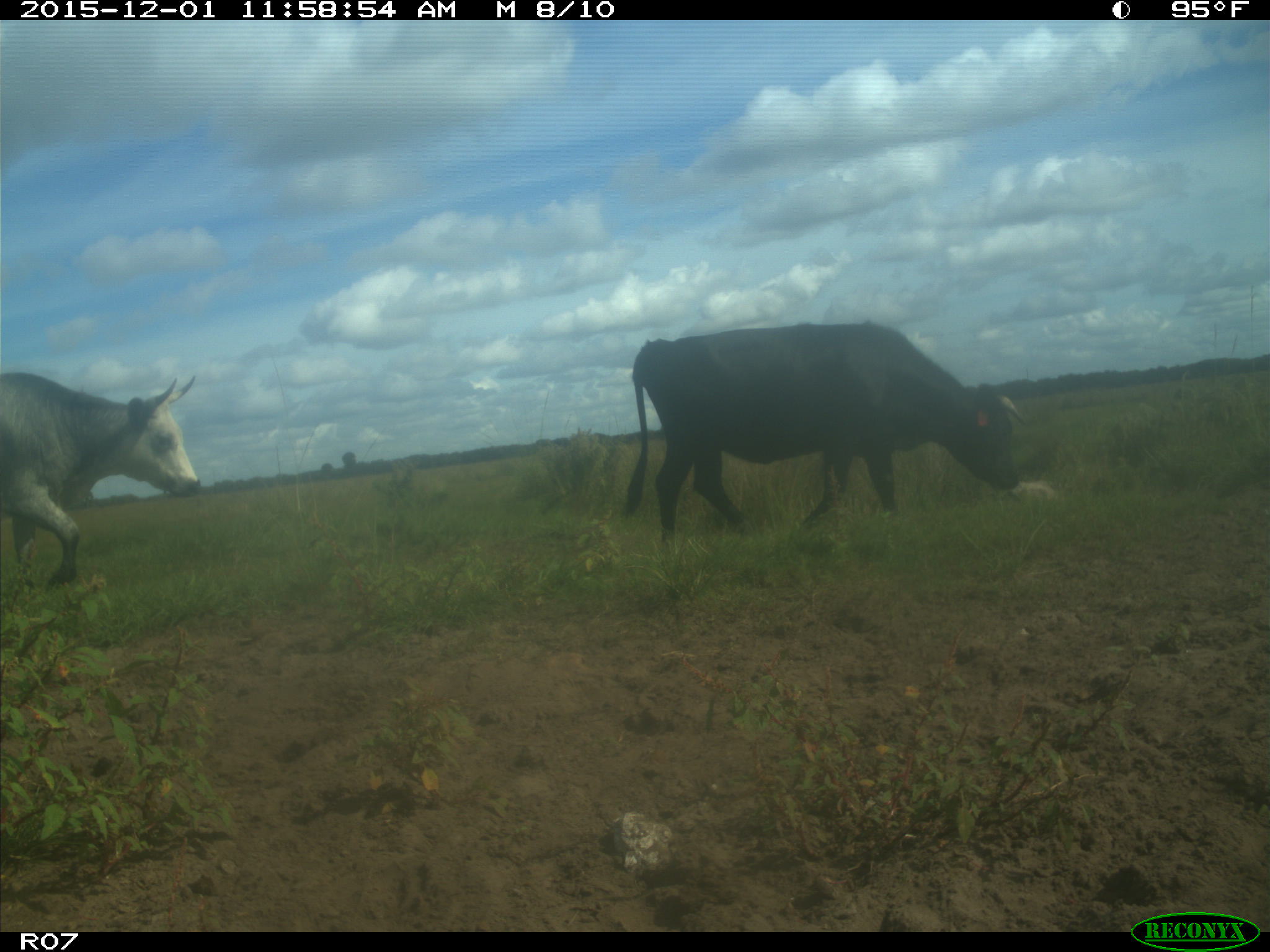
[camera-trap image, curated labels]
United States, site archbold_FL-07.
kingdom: Animalia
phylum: Chordata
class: Mammalia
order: Artiodactyla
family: Bovidae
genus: Bos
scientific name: Bos taurus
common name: domestic cow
Bos taurus (domestic cow).